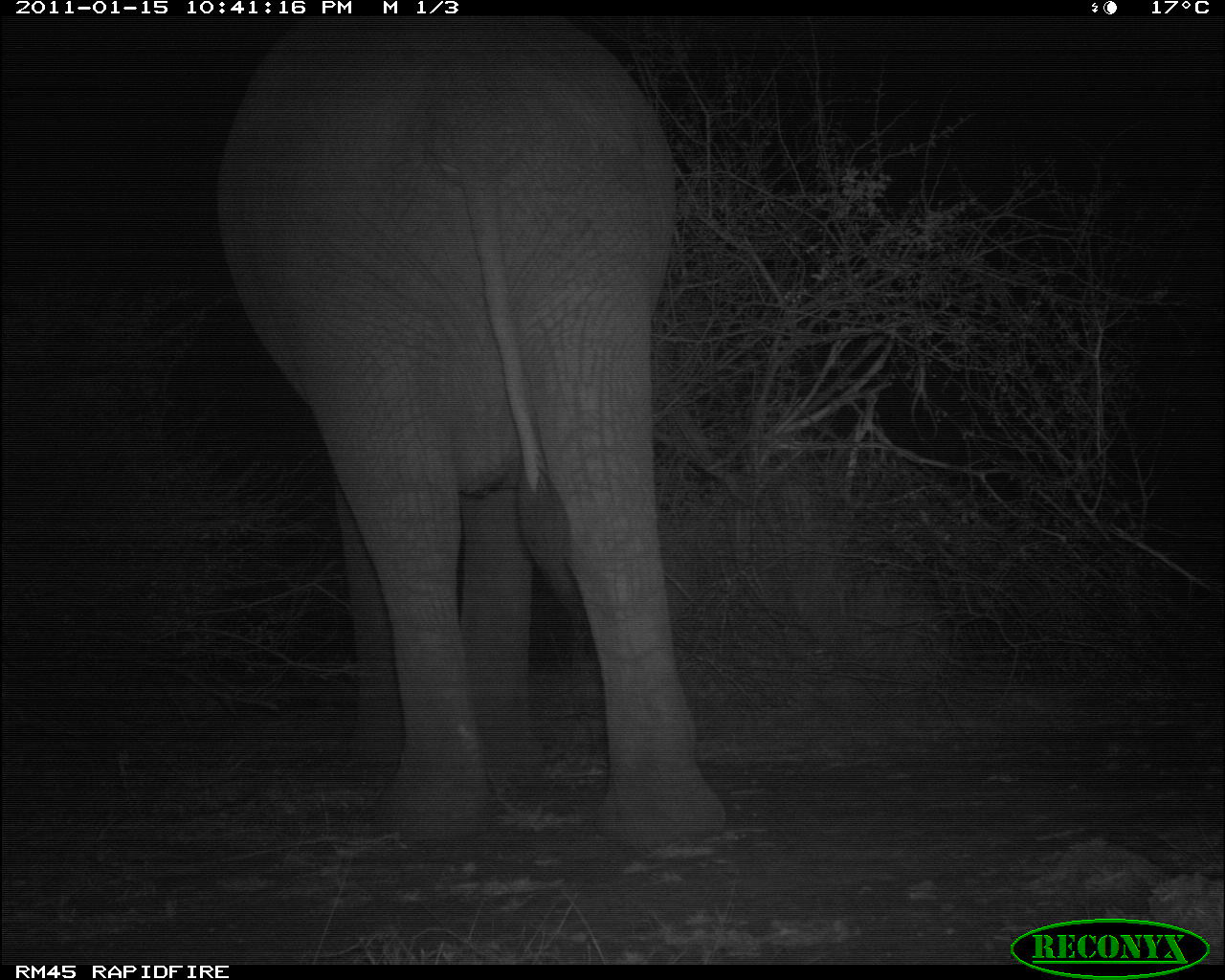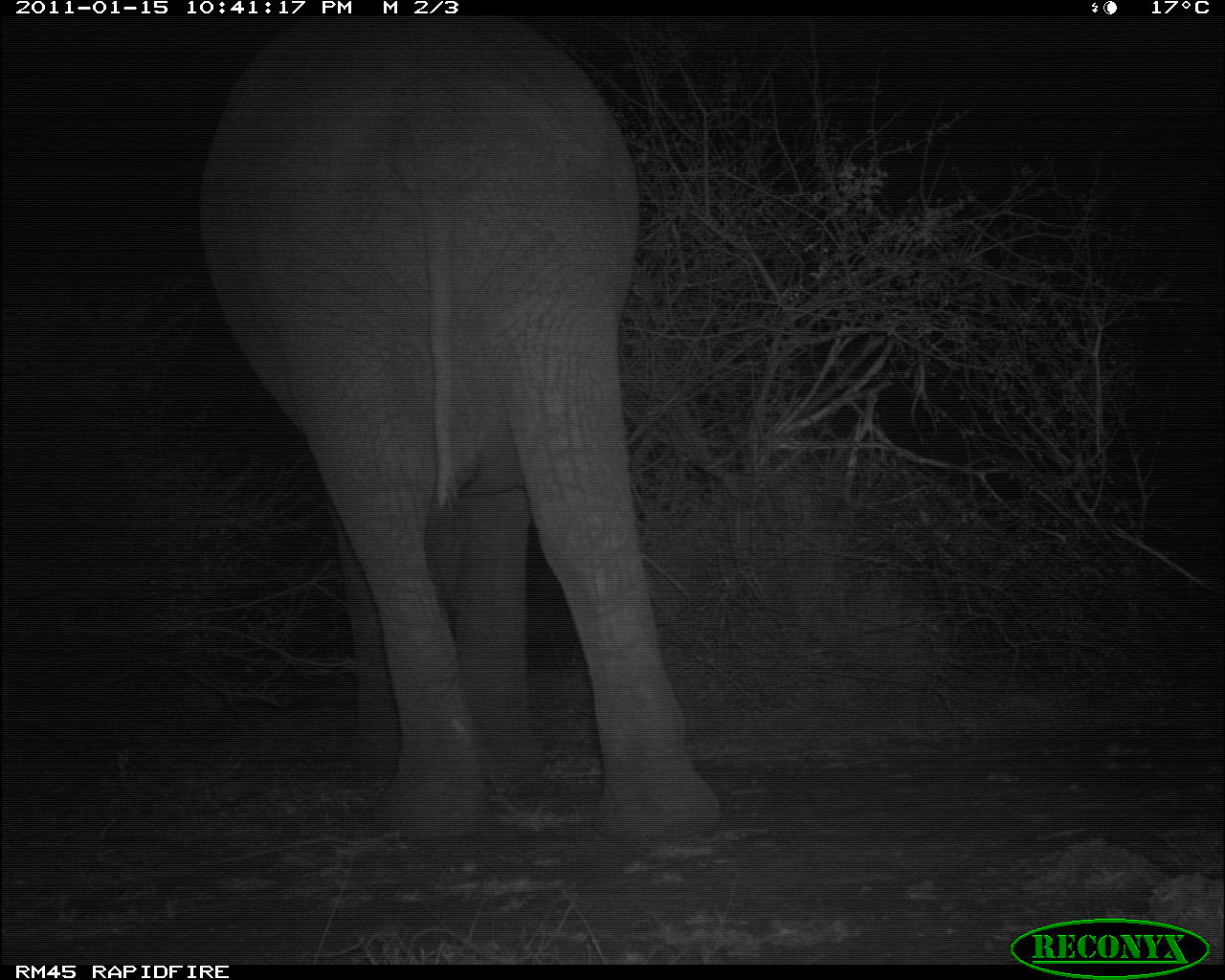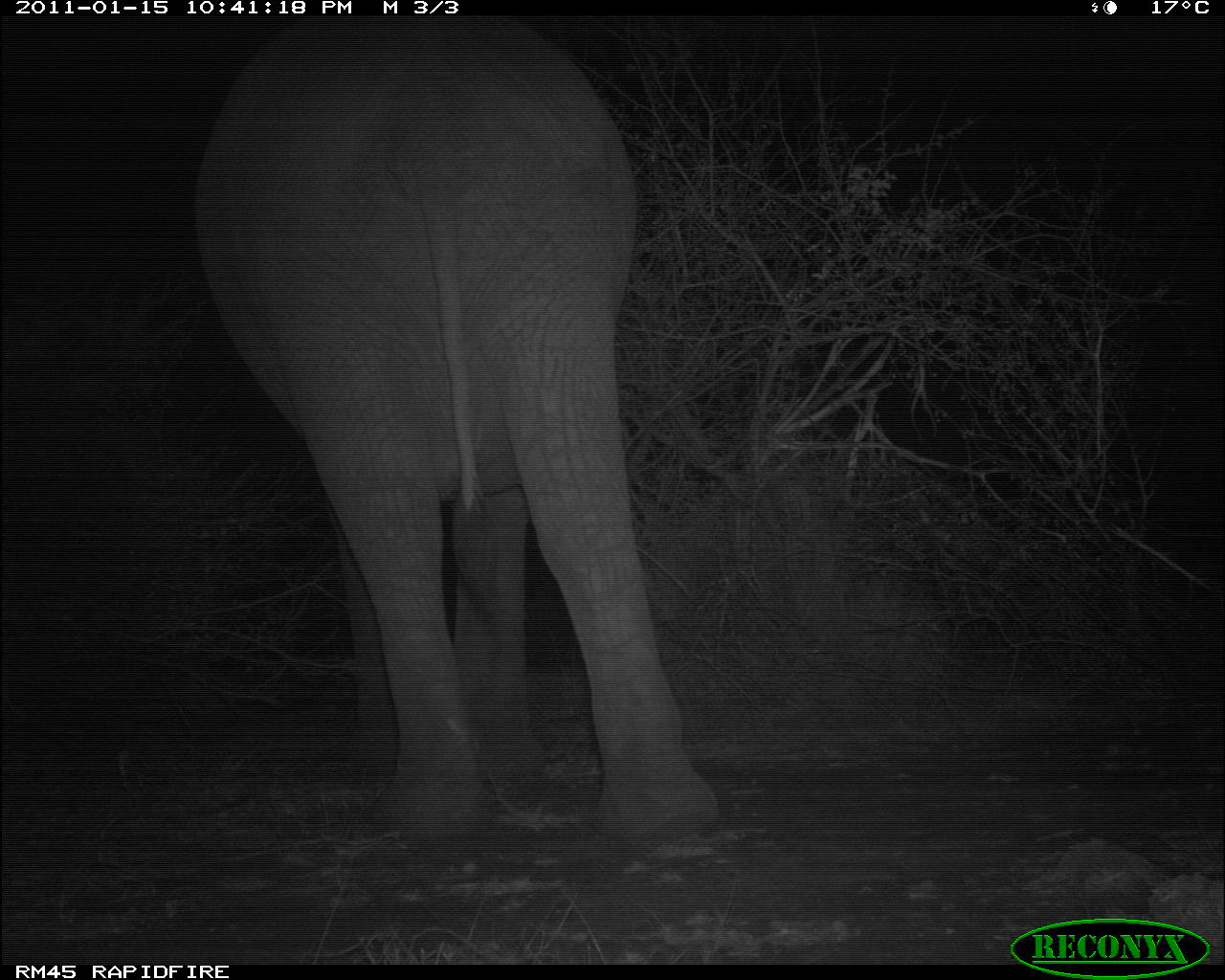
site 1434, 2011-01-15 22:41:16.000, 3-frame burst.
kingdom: Animalia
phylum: Chordata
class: Mammalia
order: Proboscidea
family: Elephantidae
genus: Loxodonta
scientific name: Loxodonta africana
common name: african bush elephant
Loxodonta africana (african bush elephant), count 1.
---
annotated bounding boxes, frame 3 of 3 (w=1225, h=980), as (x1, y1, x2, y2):
loxodonta africana: (189, 14, 721, 854)